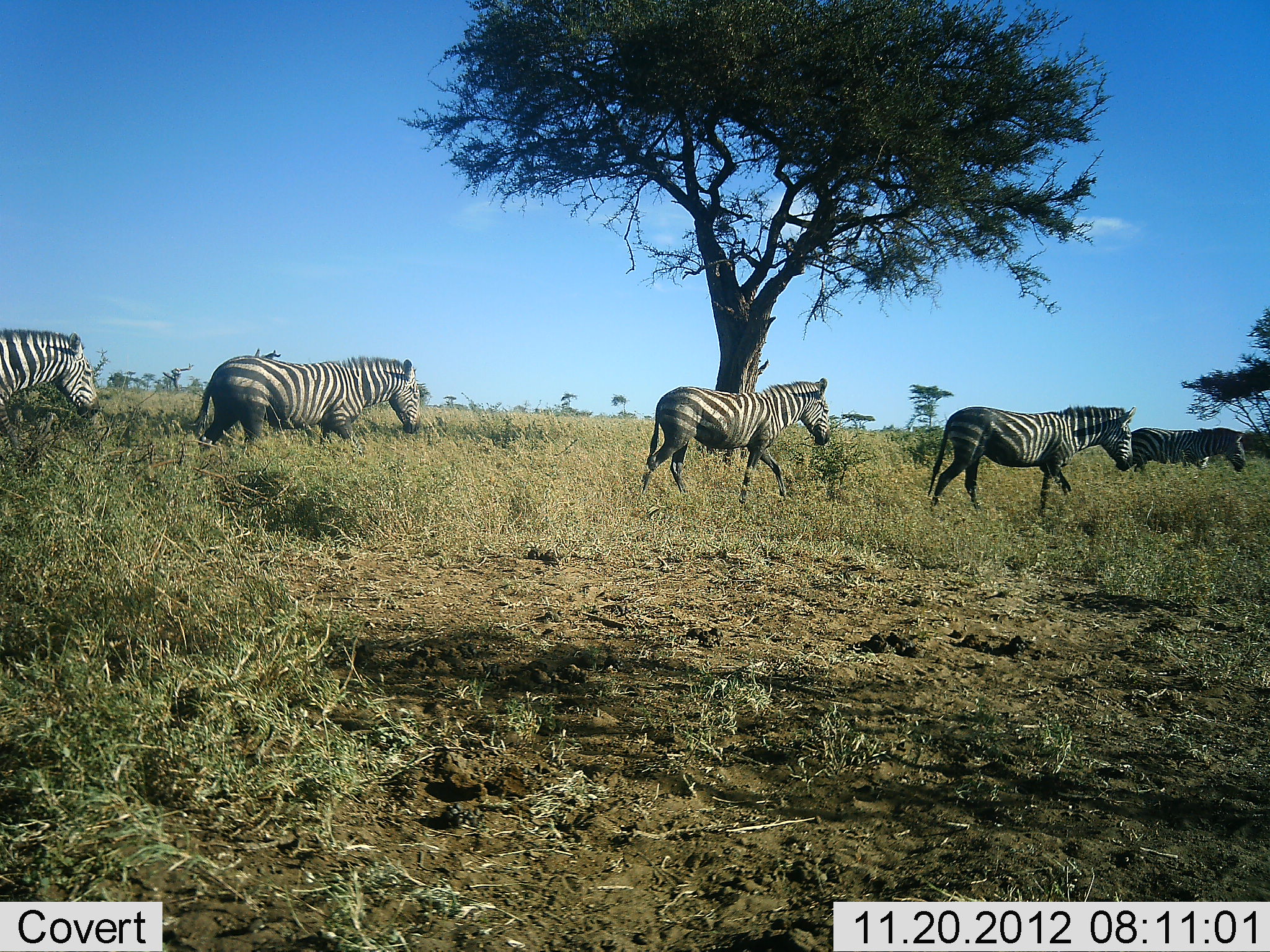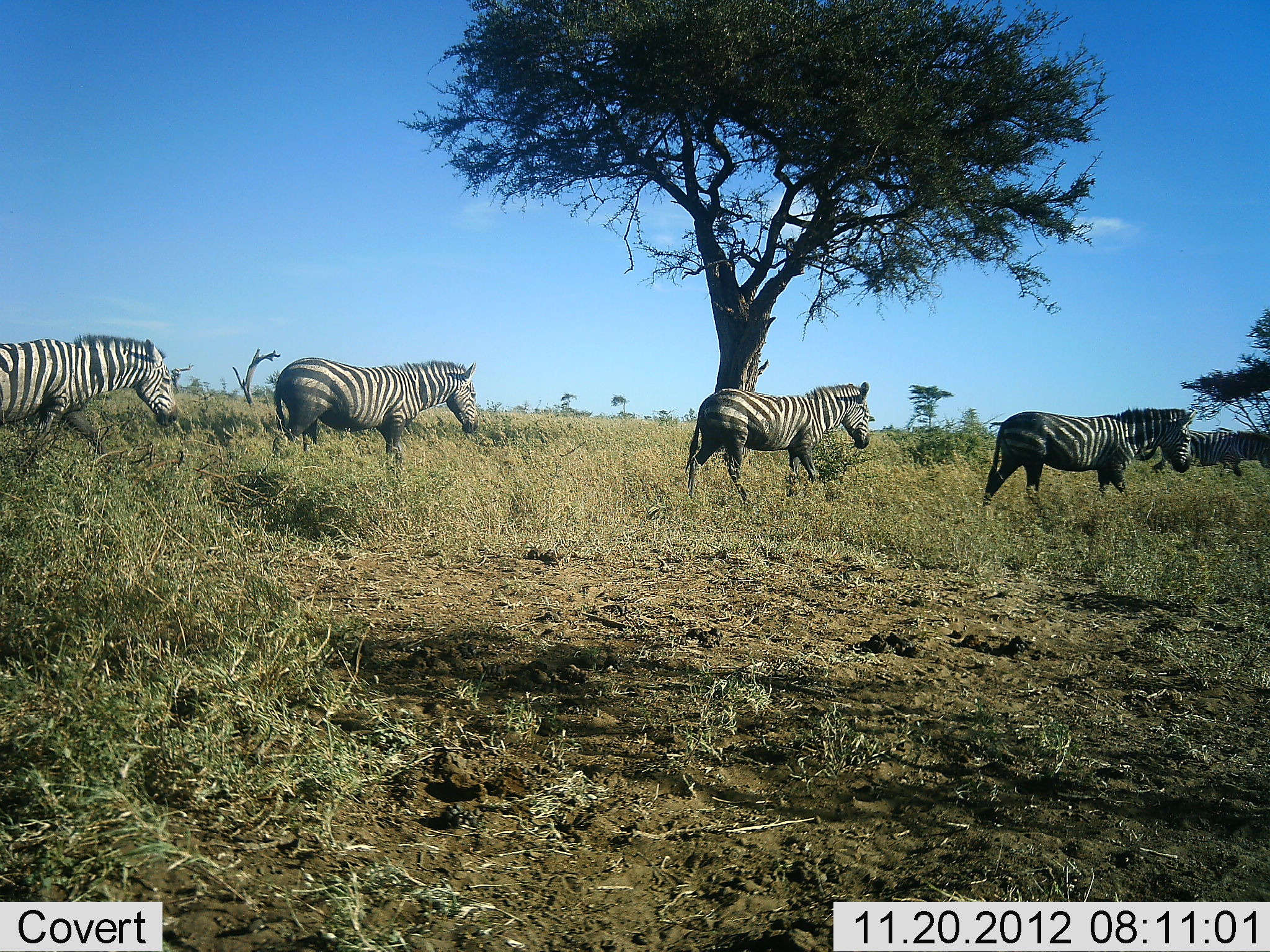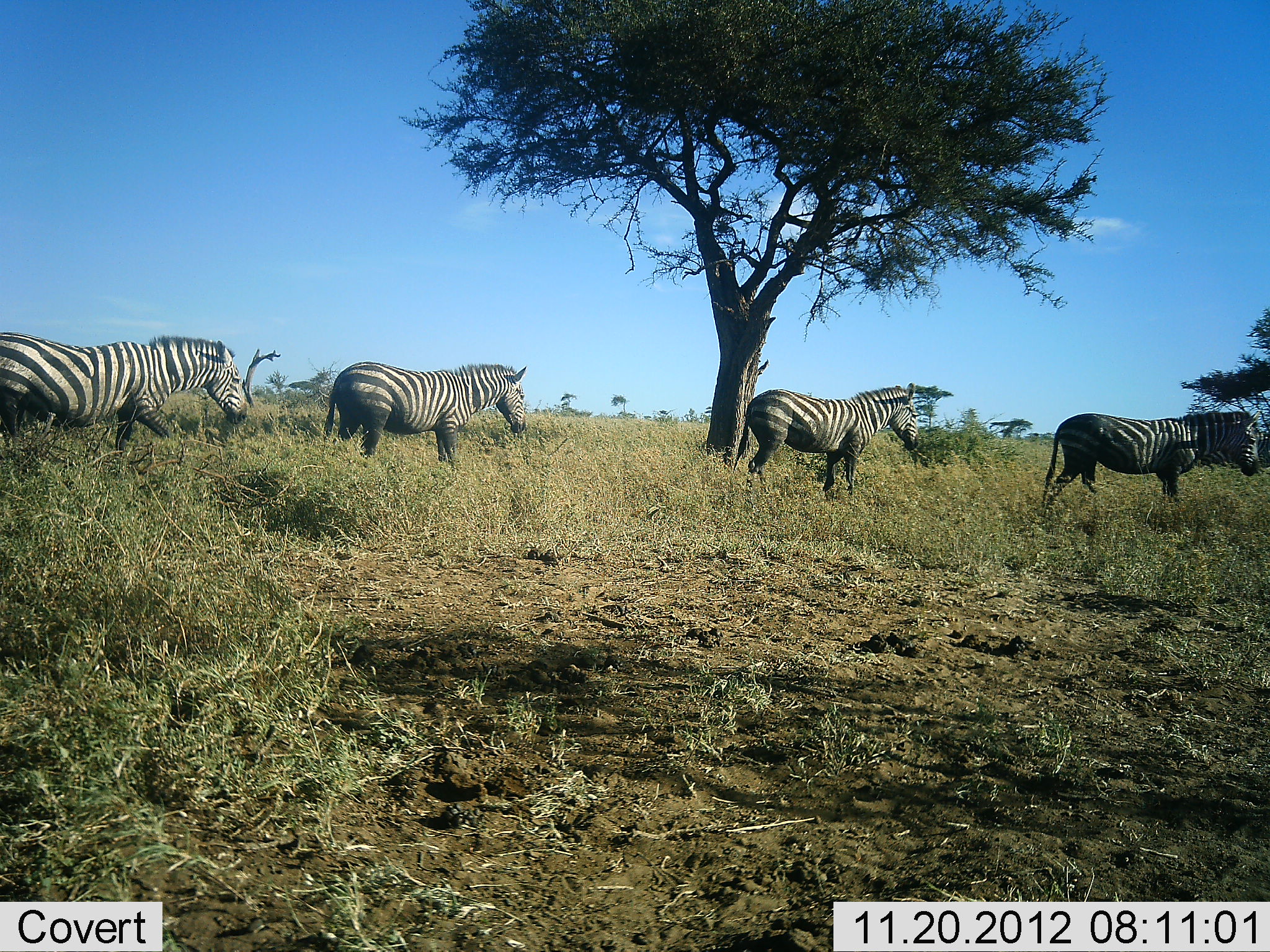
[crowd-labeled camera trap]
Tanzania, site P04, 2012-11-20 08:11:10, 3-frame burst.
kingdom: Animalia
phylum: Chordata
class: Mammalia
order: Perissodactyla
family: Equidae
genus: Equus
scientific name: Equus quagga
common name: plains zebra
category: zebra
Zebra (plains zebra) (Equus quagga), count 5. Behavior (volunteer vote fractions): standing 10%, resting 0%, moving 90%, interacting 0%. Young present (vote fraction): 0%. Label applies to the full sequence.